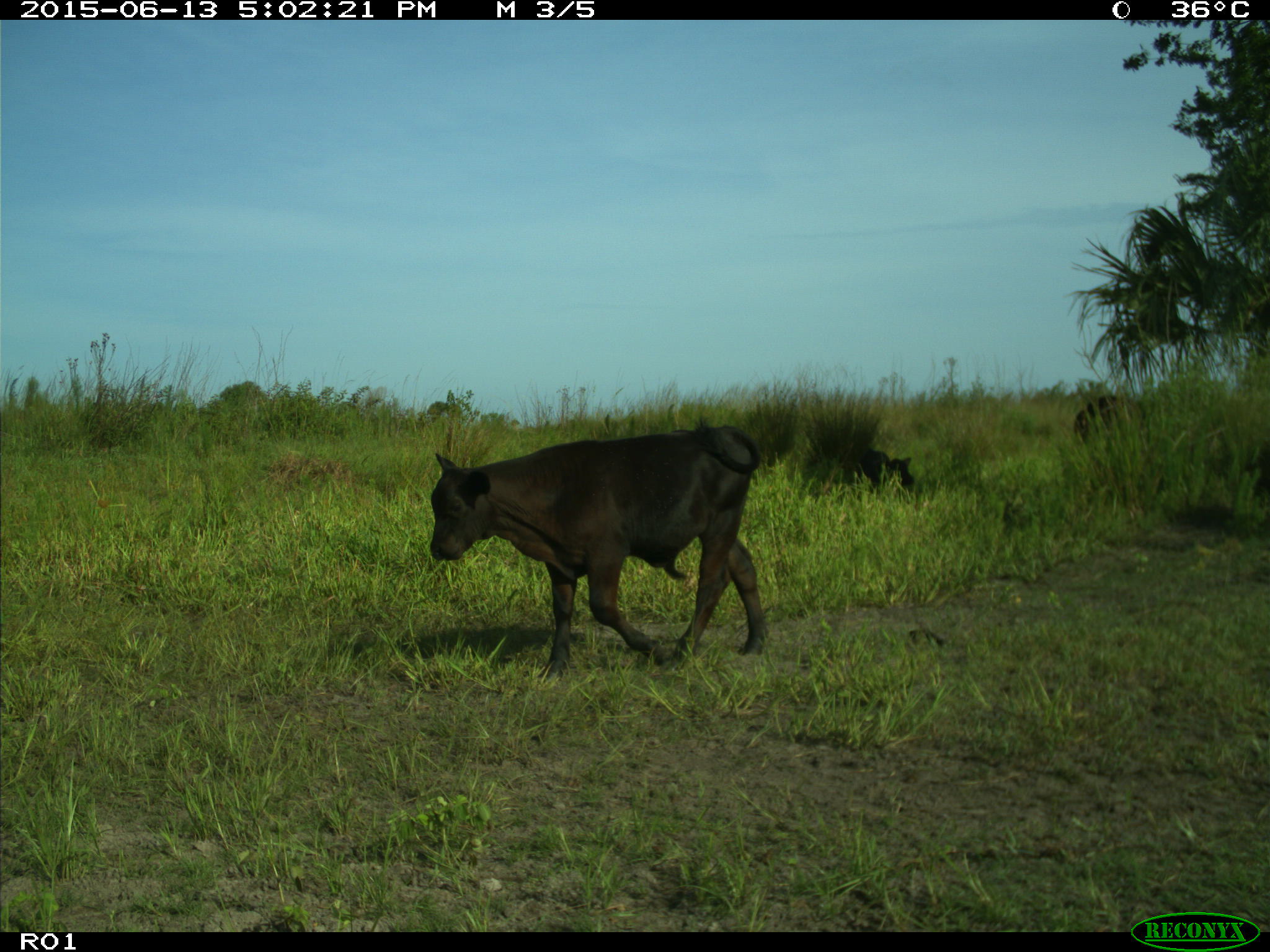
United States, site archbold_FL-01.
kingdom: Animalia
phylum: Chordata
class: Mammalia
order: Artiodactyla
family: Bovidae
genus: Bos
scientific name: Bos taurus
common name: domestic cow